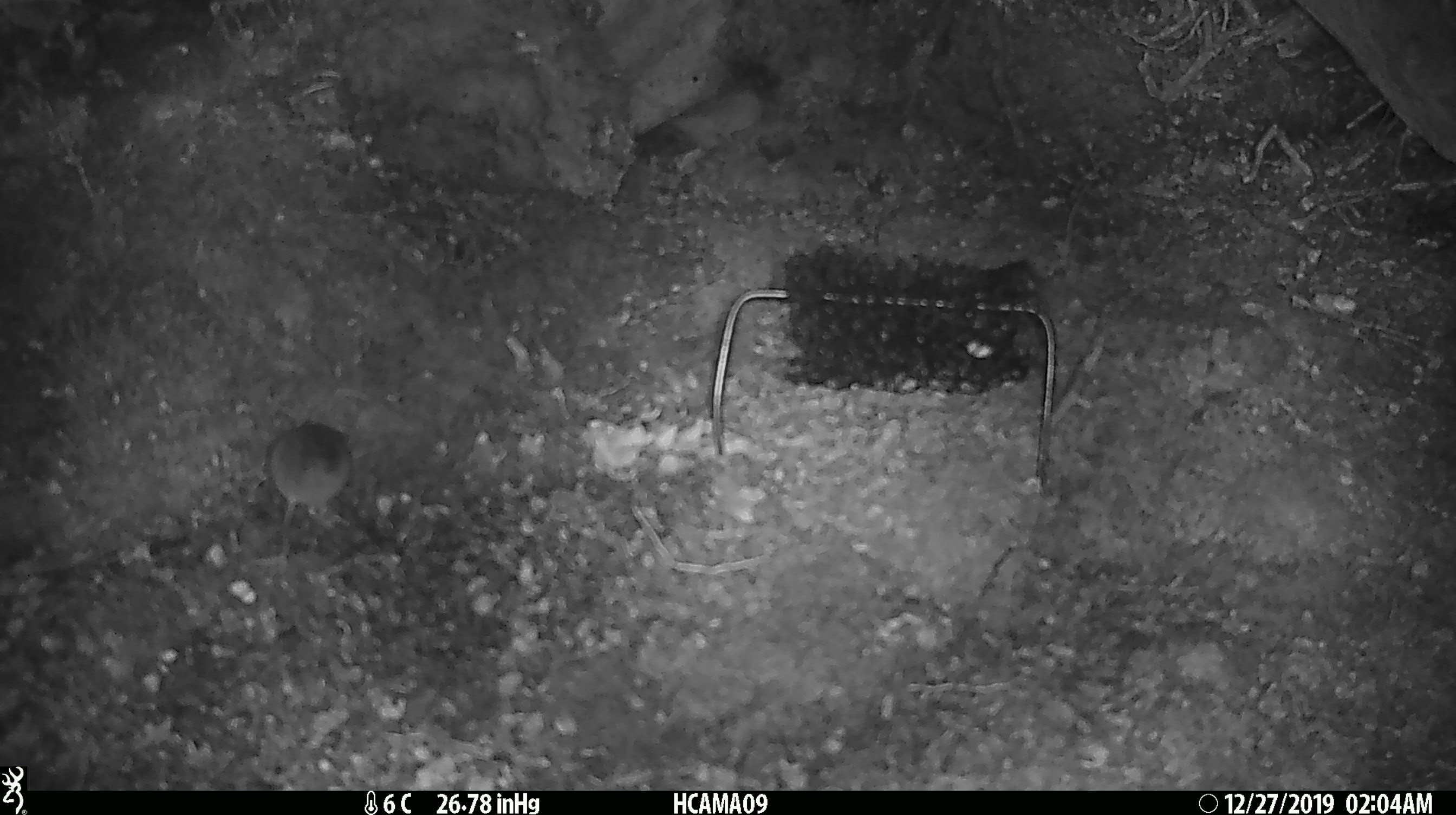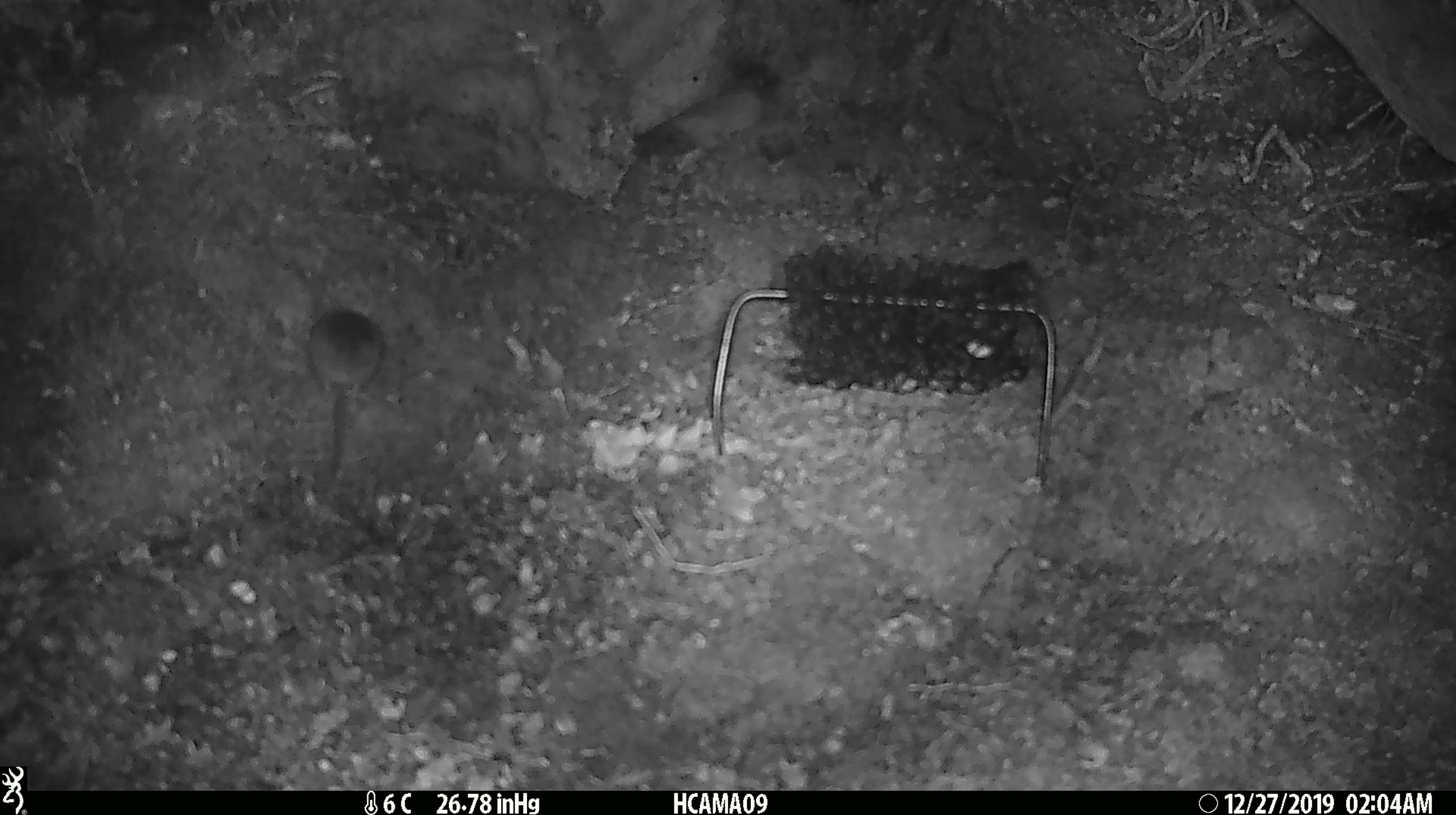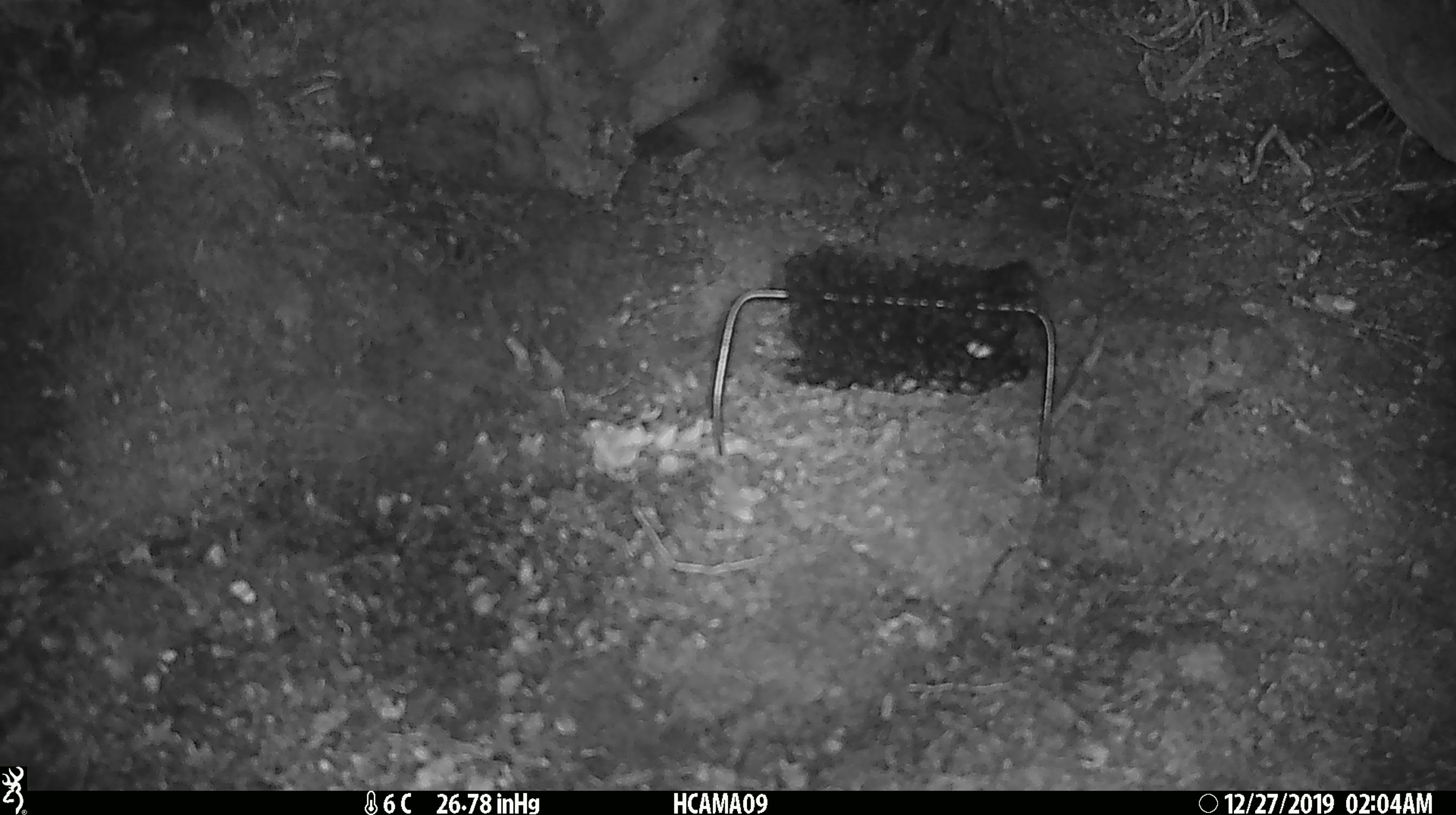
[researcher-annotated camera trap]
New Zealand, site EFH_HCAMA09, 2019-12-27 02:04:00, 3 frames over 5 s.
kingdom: Animalia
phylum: Chordata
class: Mammalia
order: Rodentia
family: Muridae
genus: Mus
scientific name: Mus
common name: mouse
Mouse (Mus).